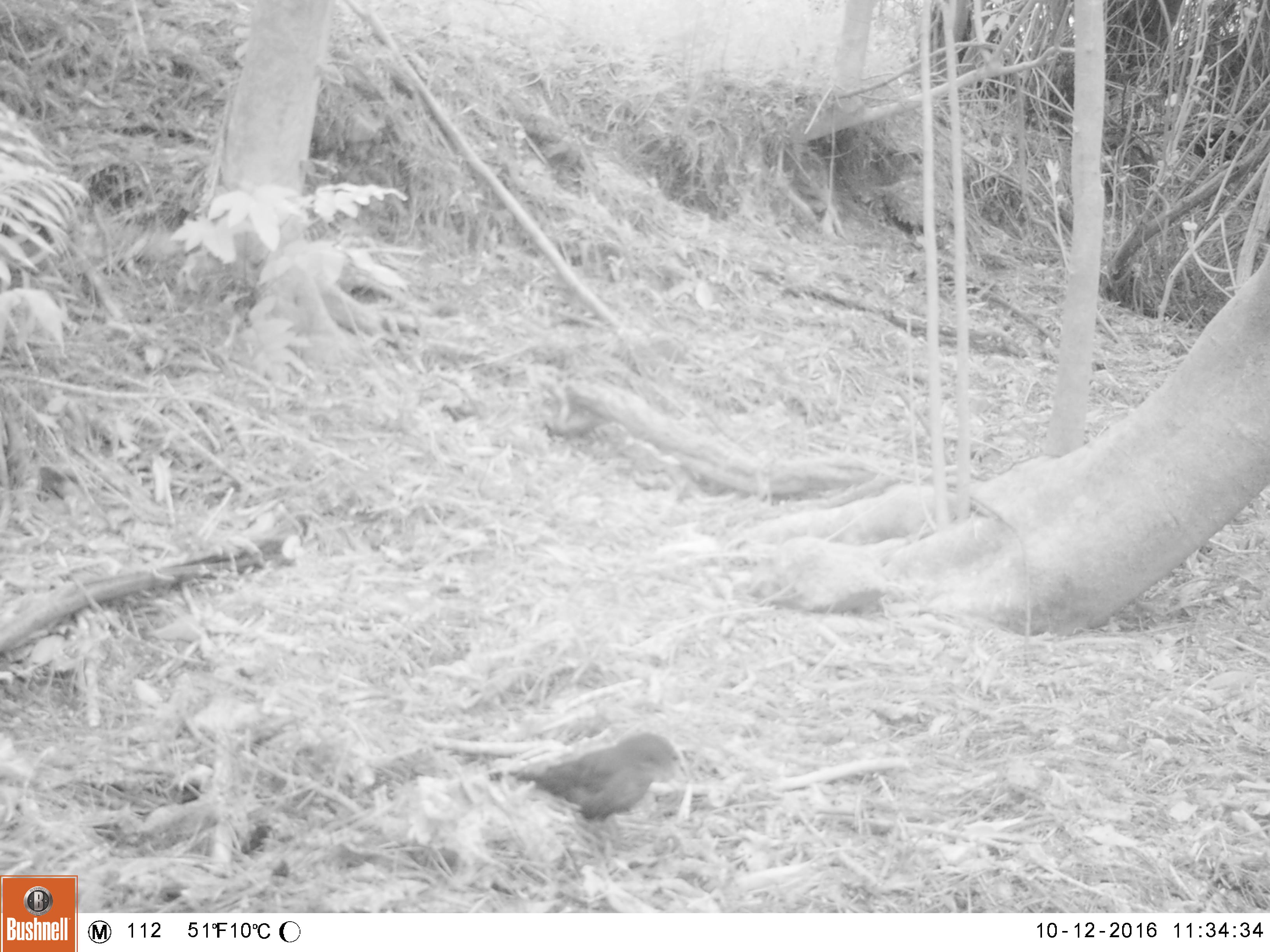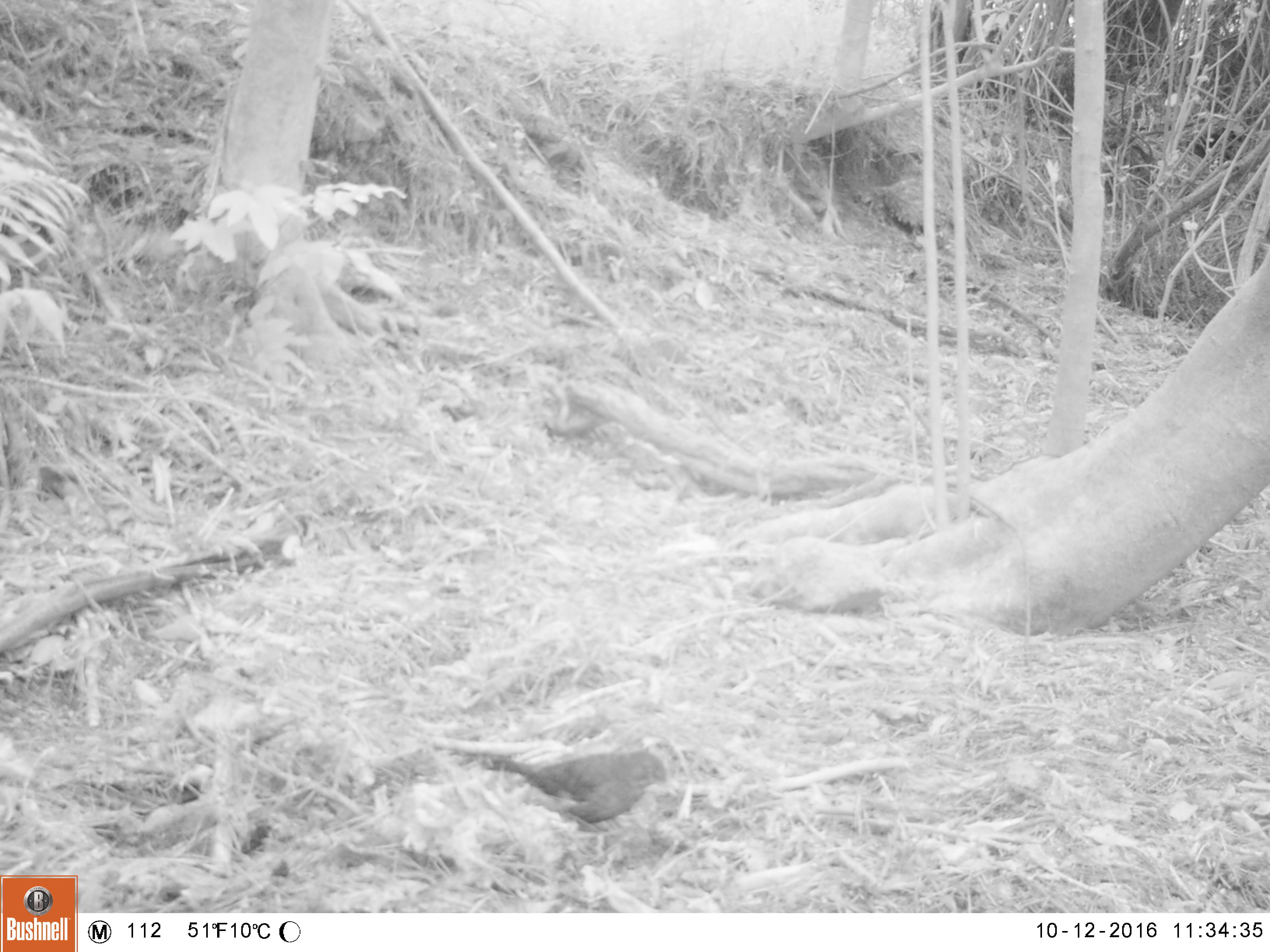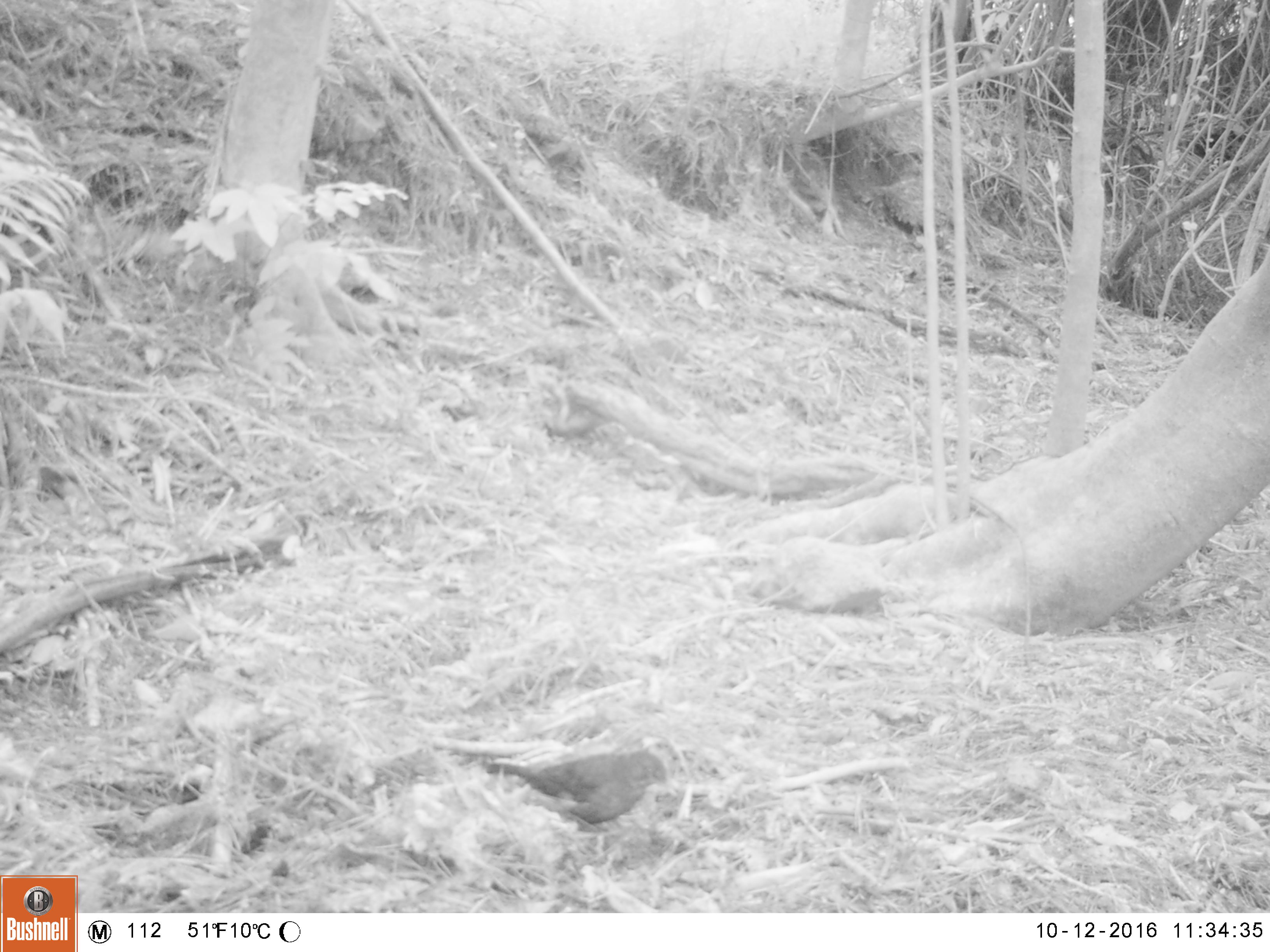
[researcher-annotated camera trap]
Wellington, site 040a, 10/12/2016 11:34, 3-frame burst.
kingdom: Animalia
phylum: Chordata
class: Aves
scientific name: Aves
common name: bird